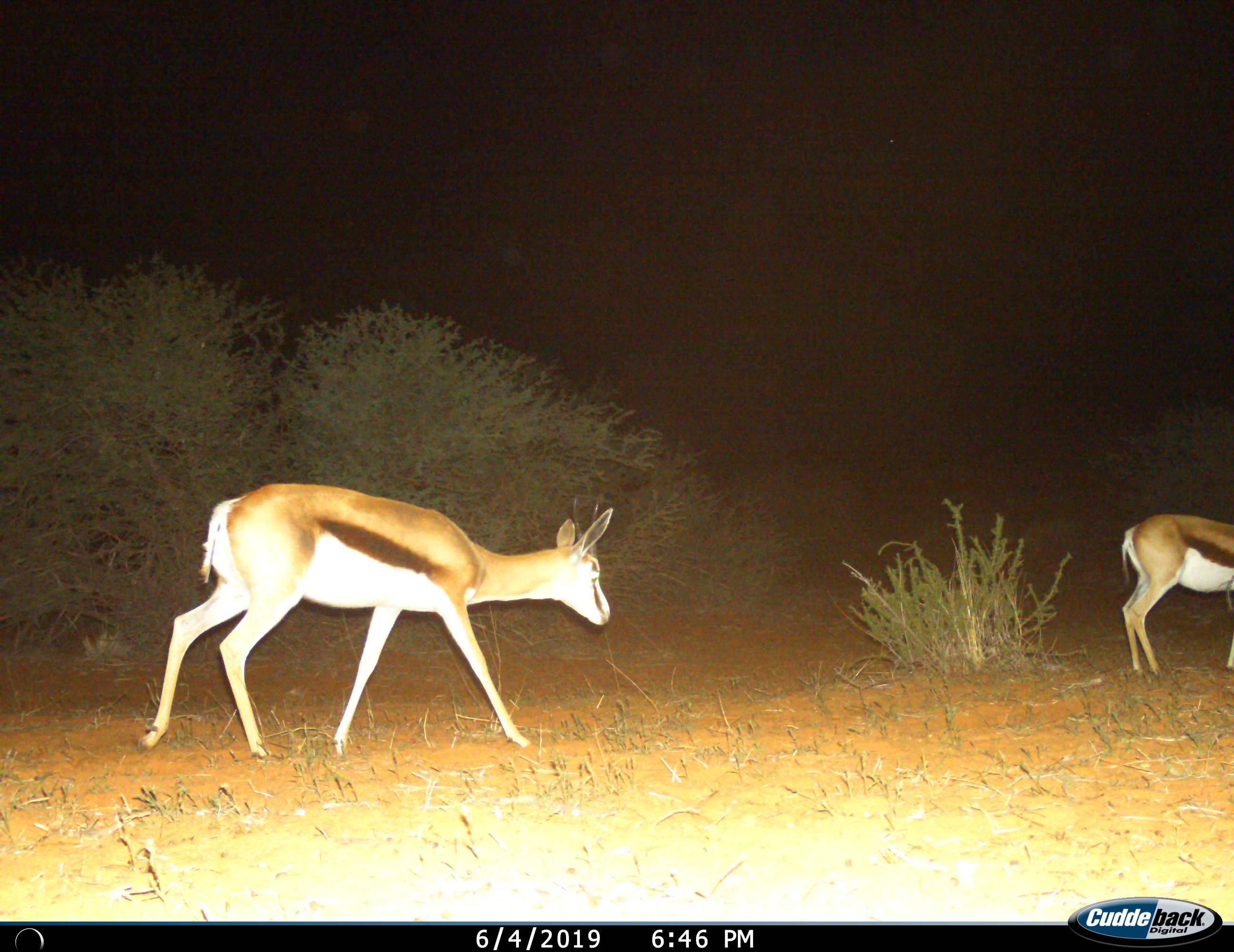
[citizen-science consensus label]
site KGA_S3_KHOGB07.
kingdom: Animalia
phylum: Chordata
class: Mammalia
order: Artiodactyla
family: Bovidae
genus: Antidorcas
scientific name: Antidorcas marsupialis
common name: springbok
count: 2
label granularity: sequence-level